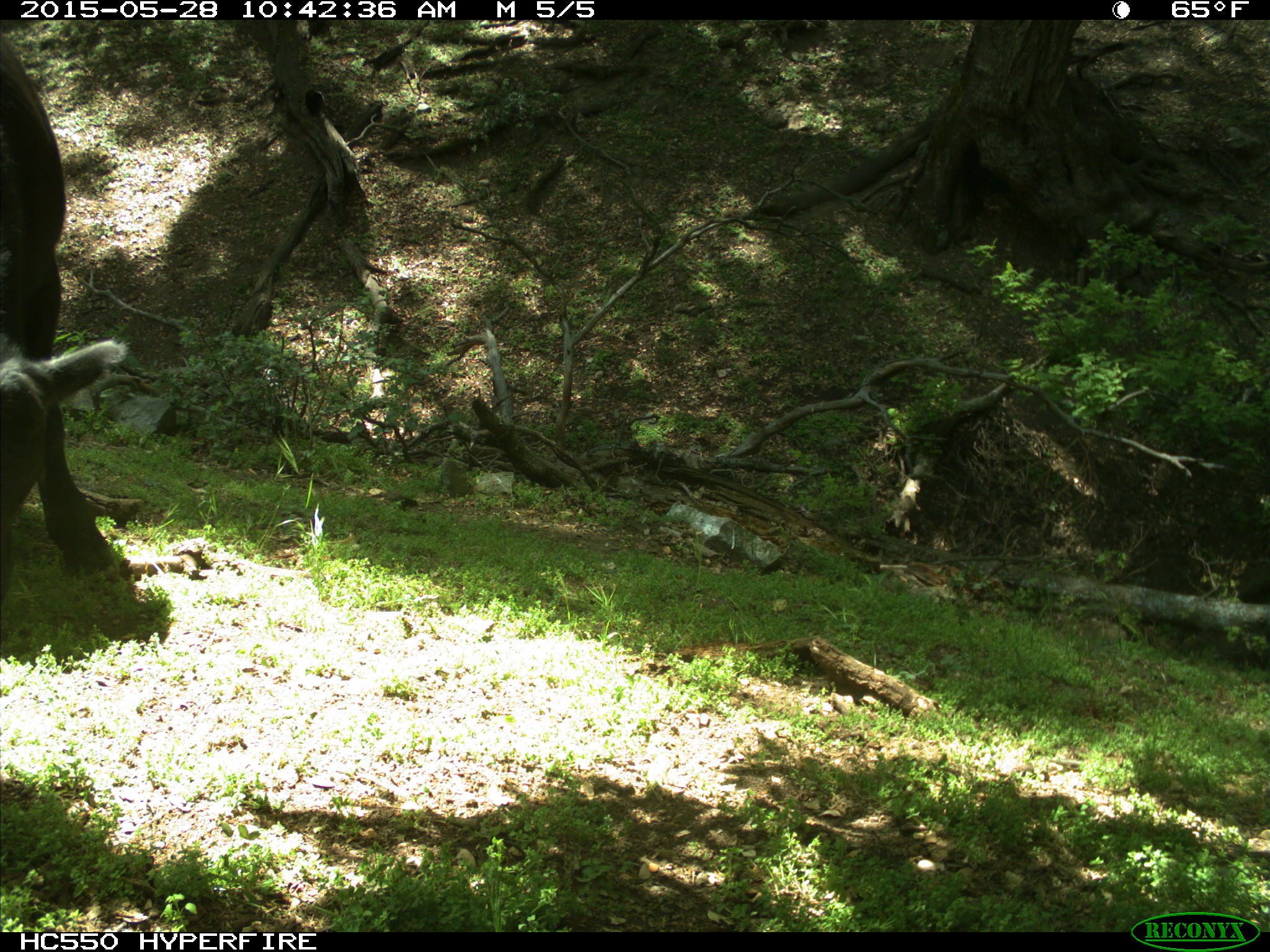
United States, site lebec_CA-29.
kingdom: Animalia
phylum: Chordata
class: Mammalia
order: Artiodactyla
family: Bovidae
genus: Bos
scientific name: Bos taurus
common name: domestic cow